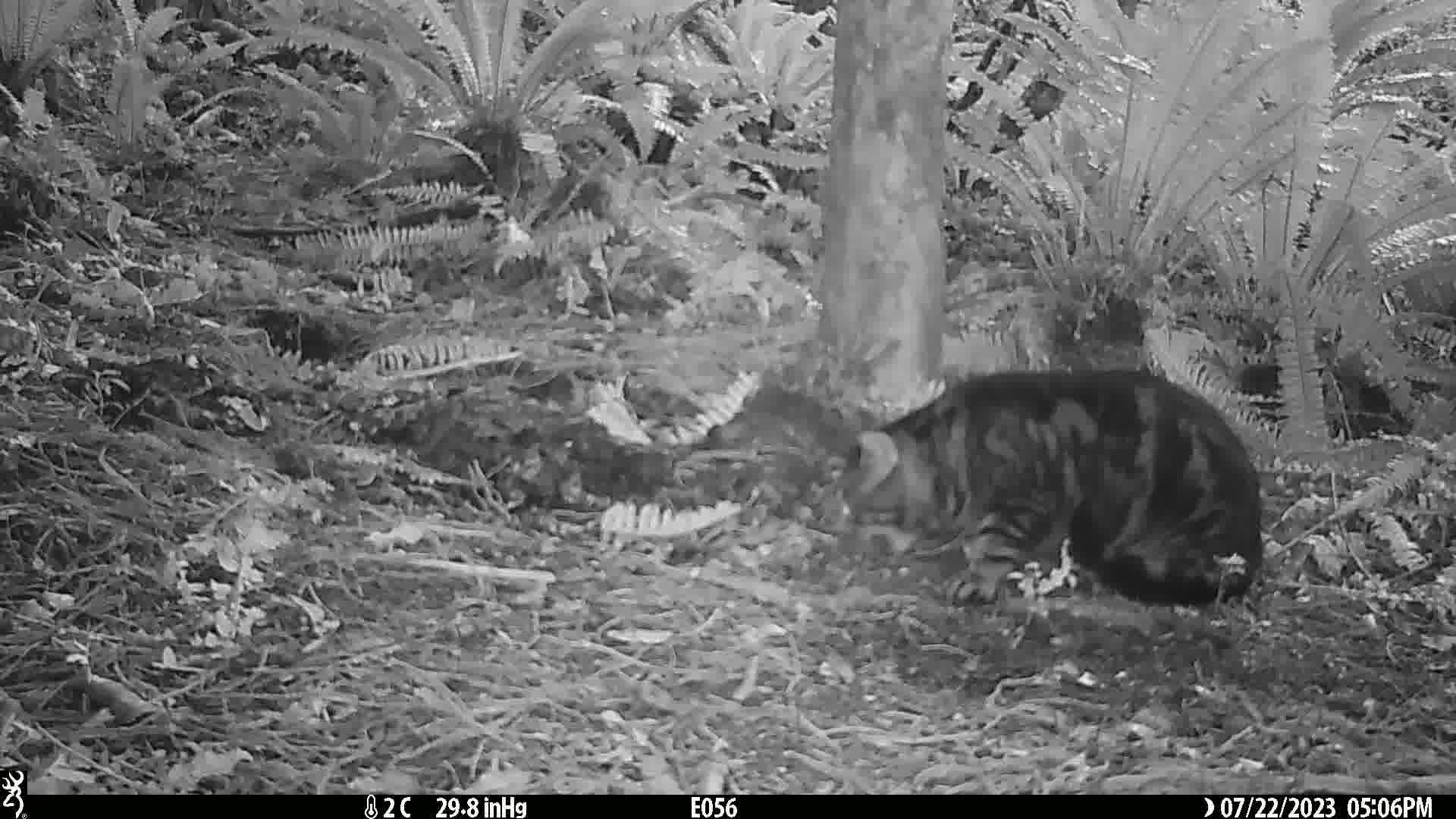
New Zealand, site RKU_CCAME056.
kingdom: Animalia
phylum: Chordata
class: Mammalia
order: Carnivora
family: Felidae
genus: Felis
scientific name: Felis catus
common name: domestic cat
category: cat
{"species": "cat (domestic cat) (Felis catus)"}